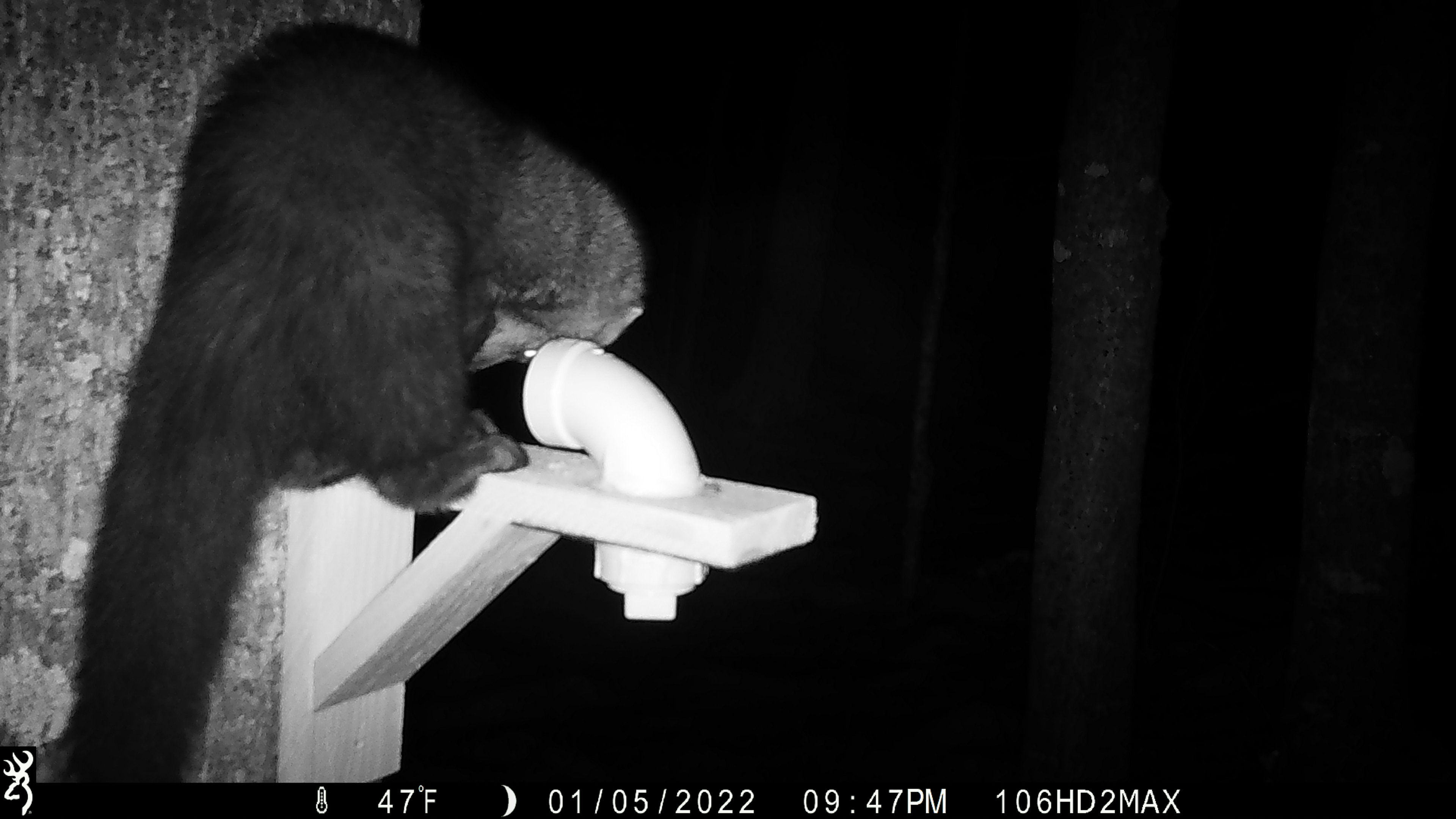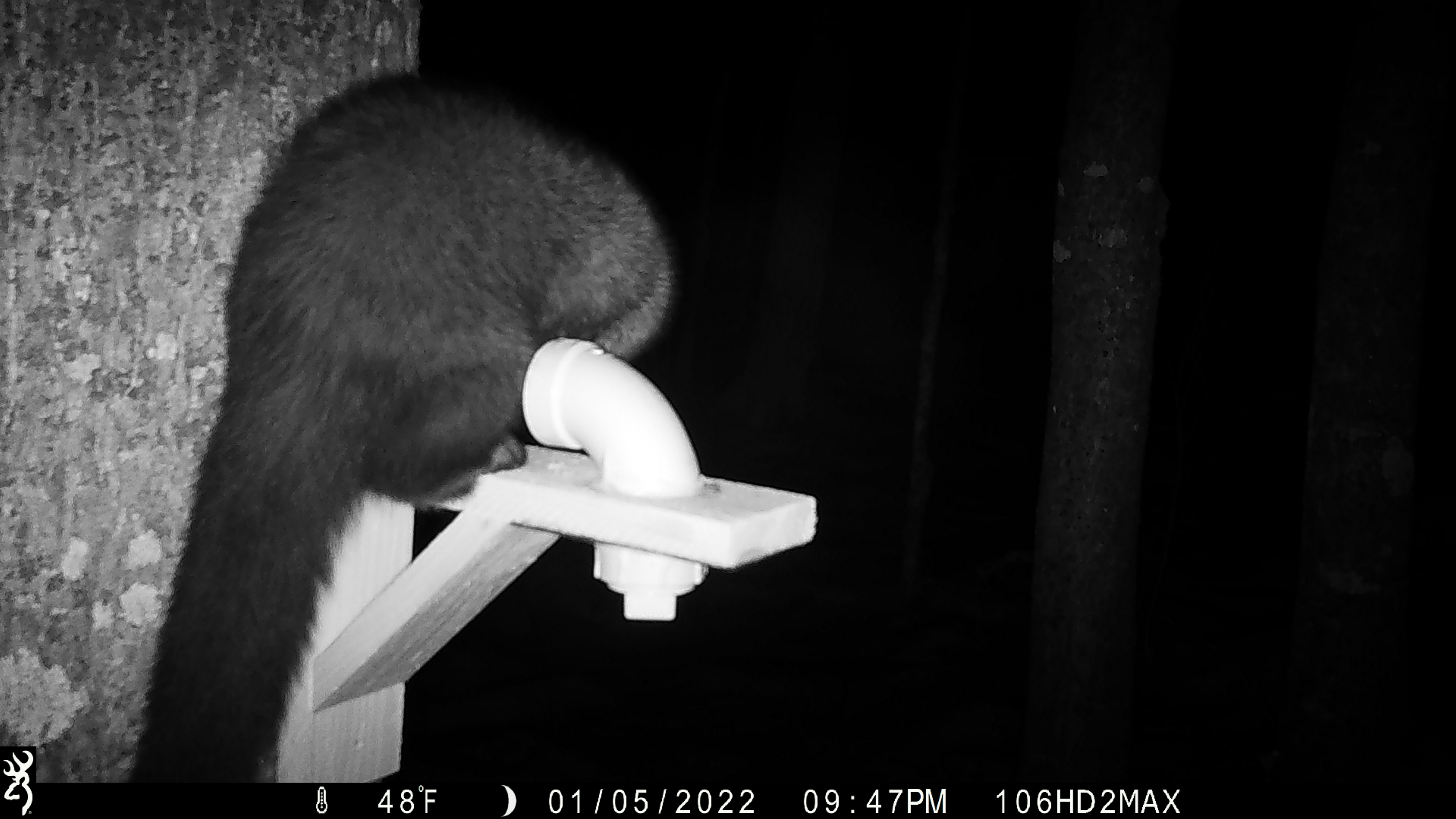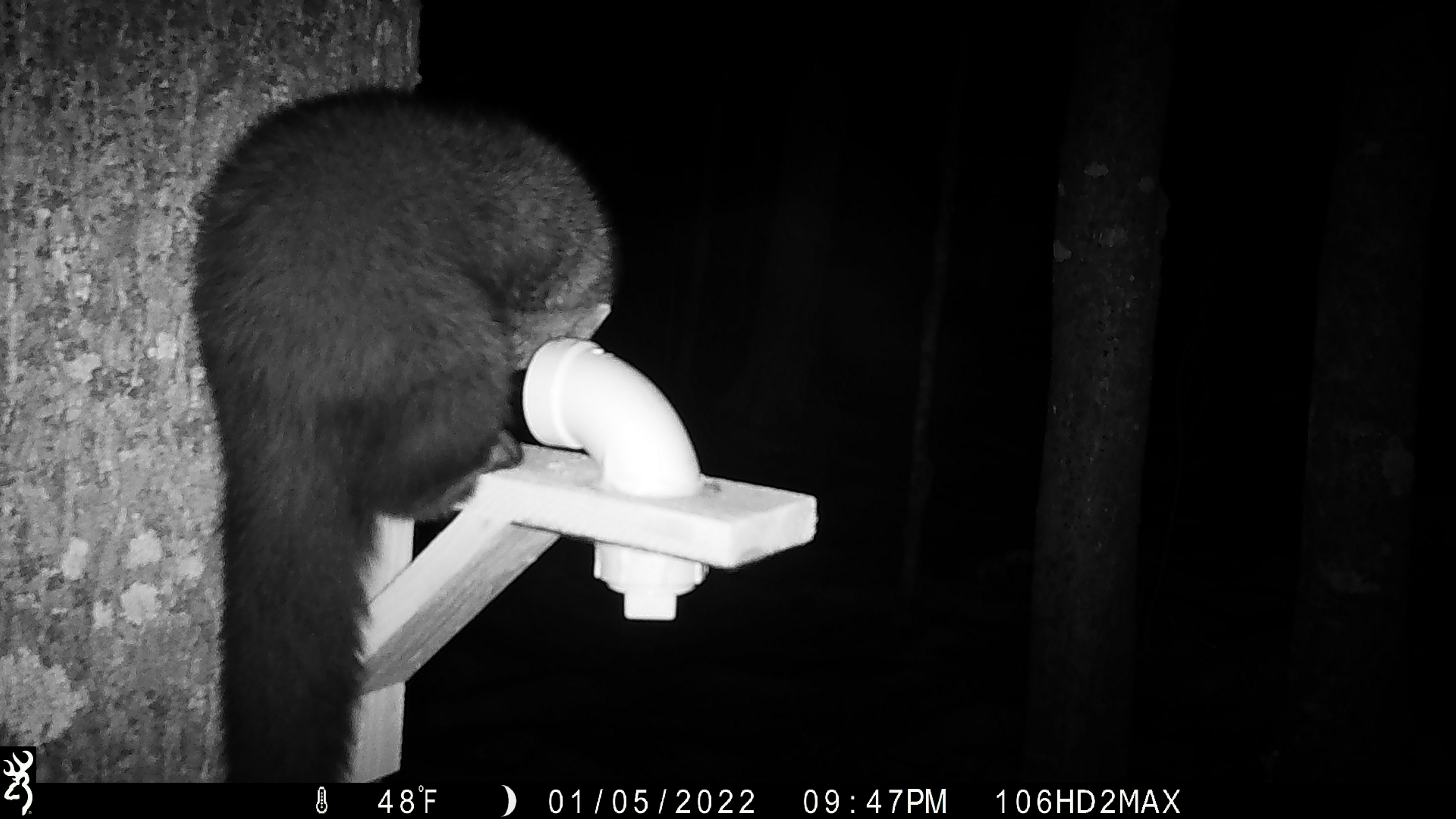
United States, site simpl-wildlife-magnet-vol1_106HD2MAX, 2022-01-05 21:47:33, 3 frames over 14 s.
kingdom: Animalia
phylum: Chordata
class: Mammalia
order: Carnivora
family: Mustelidae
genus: Pekania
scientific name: Pekania pennanti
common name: fisher